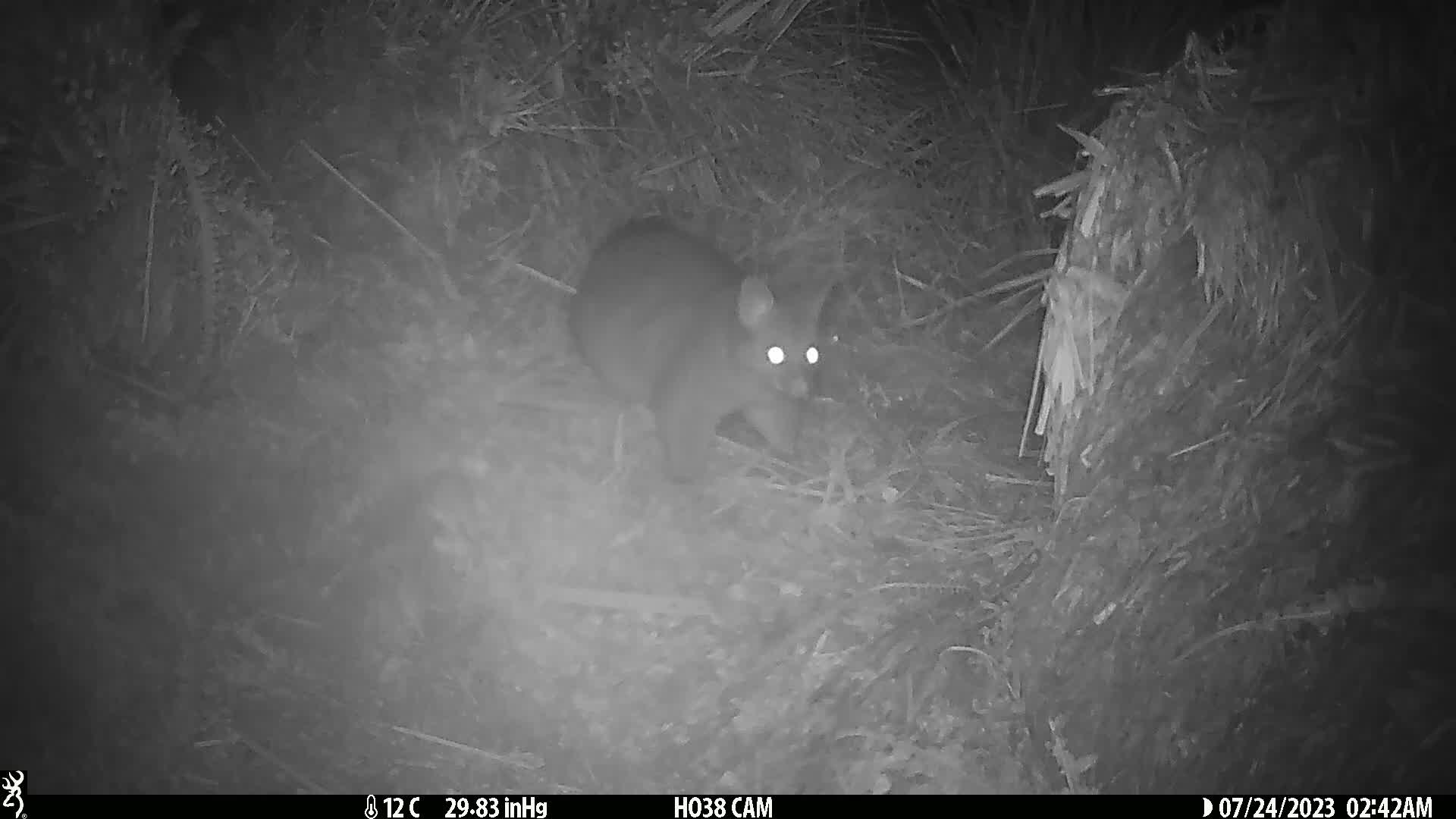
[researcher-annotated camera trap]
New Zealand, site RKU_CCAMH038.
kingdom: Animalia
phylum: Chordata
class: Mammalia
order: Diprotodontia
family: Phalangeridae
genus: Trichosurus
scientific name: Trichosurus vulpecula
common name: common brushtail possum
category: possum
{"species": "possum (common brushtail possum) (Trichosurus vulpecula)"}